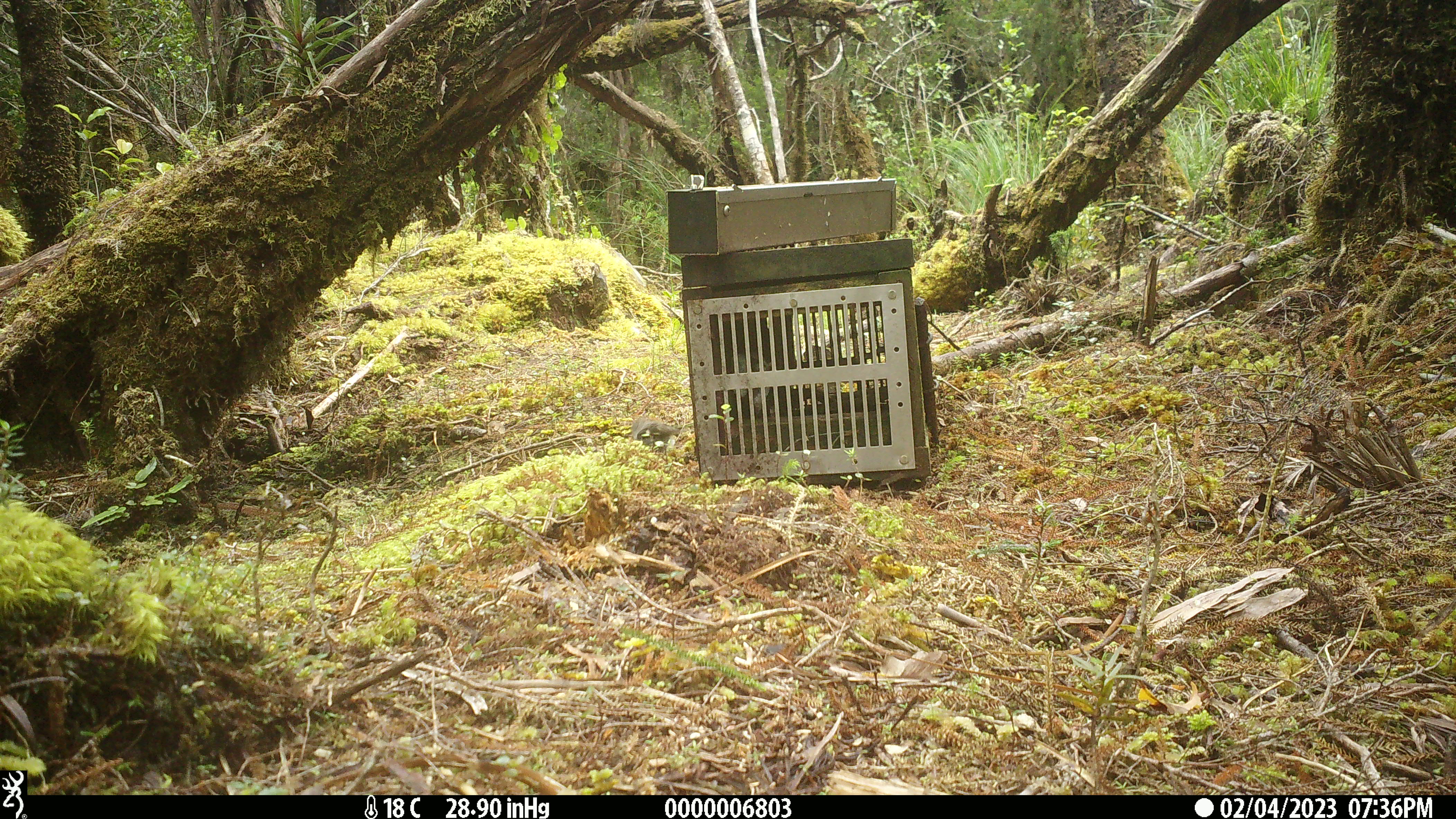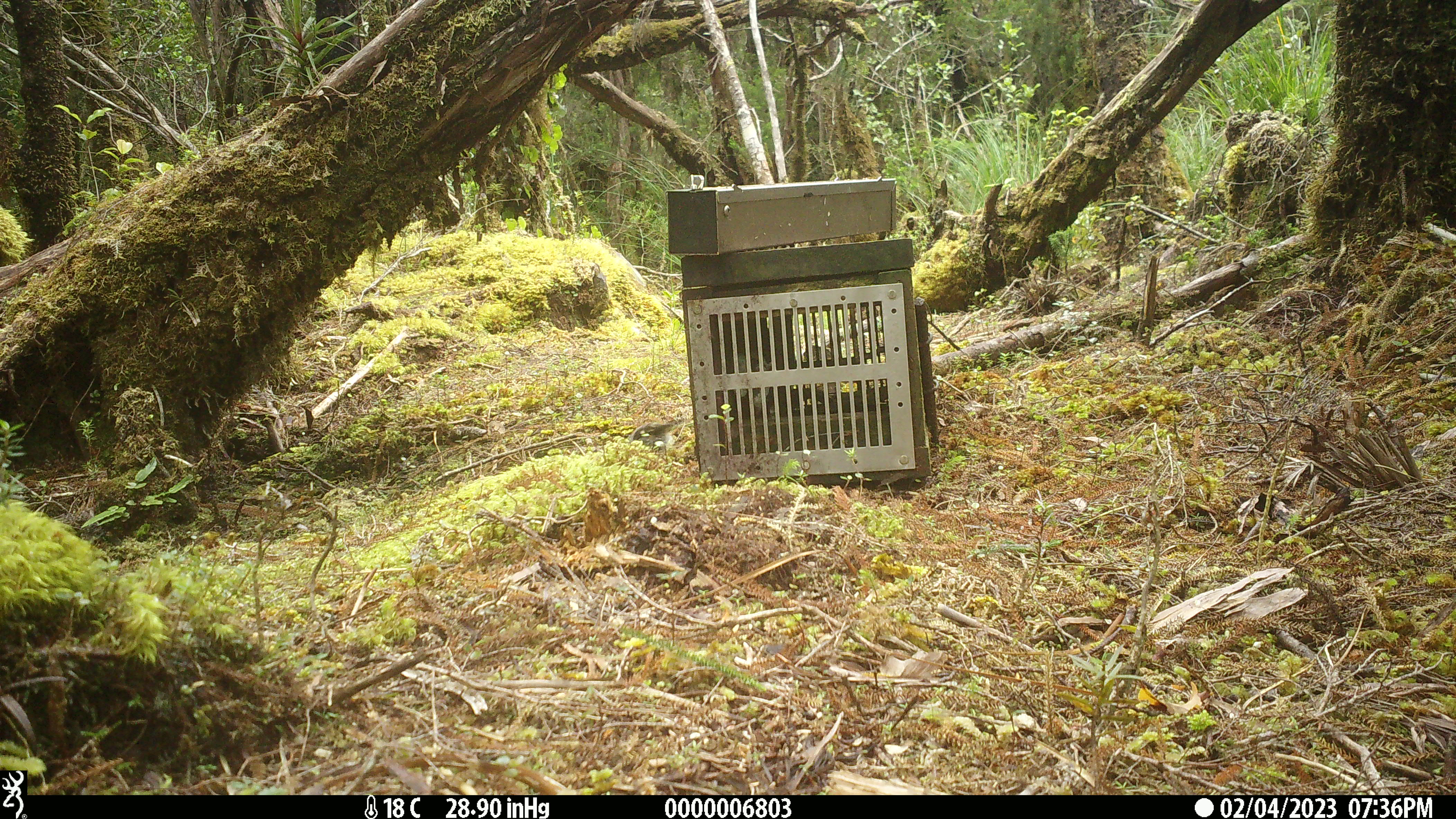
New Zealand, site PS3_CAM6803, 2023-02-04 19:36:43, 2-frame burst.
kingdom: Animalia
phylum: Chordata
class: Aves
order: Passeriformes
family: Petroicidae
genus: Petroica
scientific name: Petroica macrocephala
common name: tomtit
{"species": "tomtit (Petroica macrocephala)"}